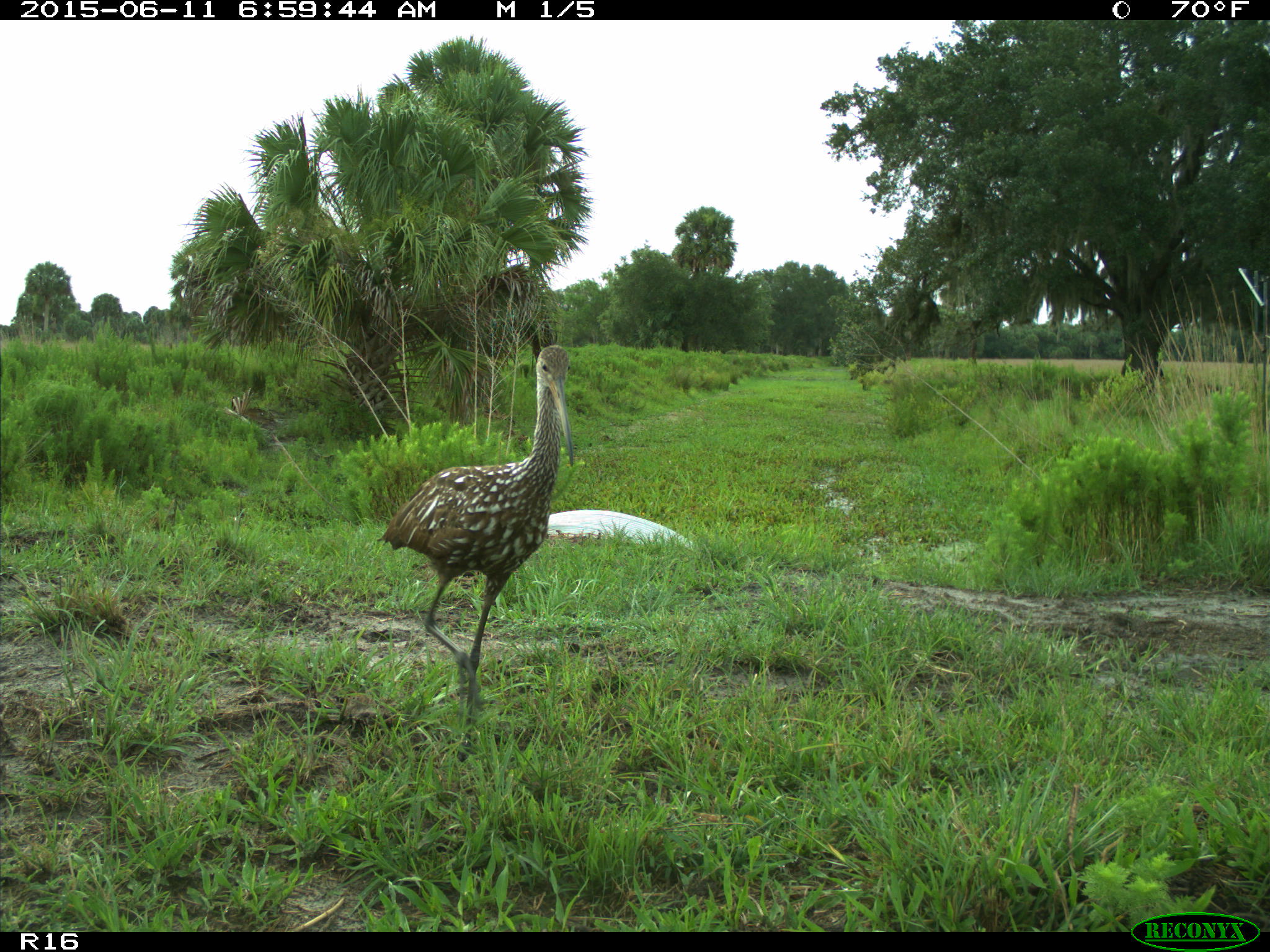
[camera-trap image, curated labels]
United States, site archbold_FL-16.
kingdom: Animalia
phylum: Chordata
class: Aves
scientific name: Aves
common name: birds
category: unidentified bird